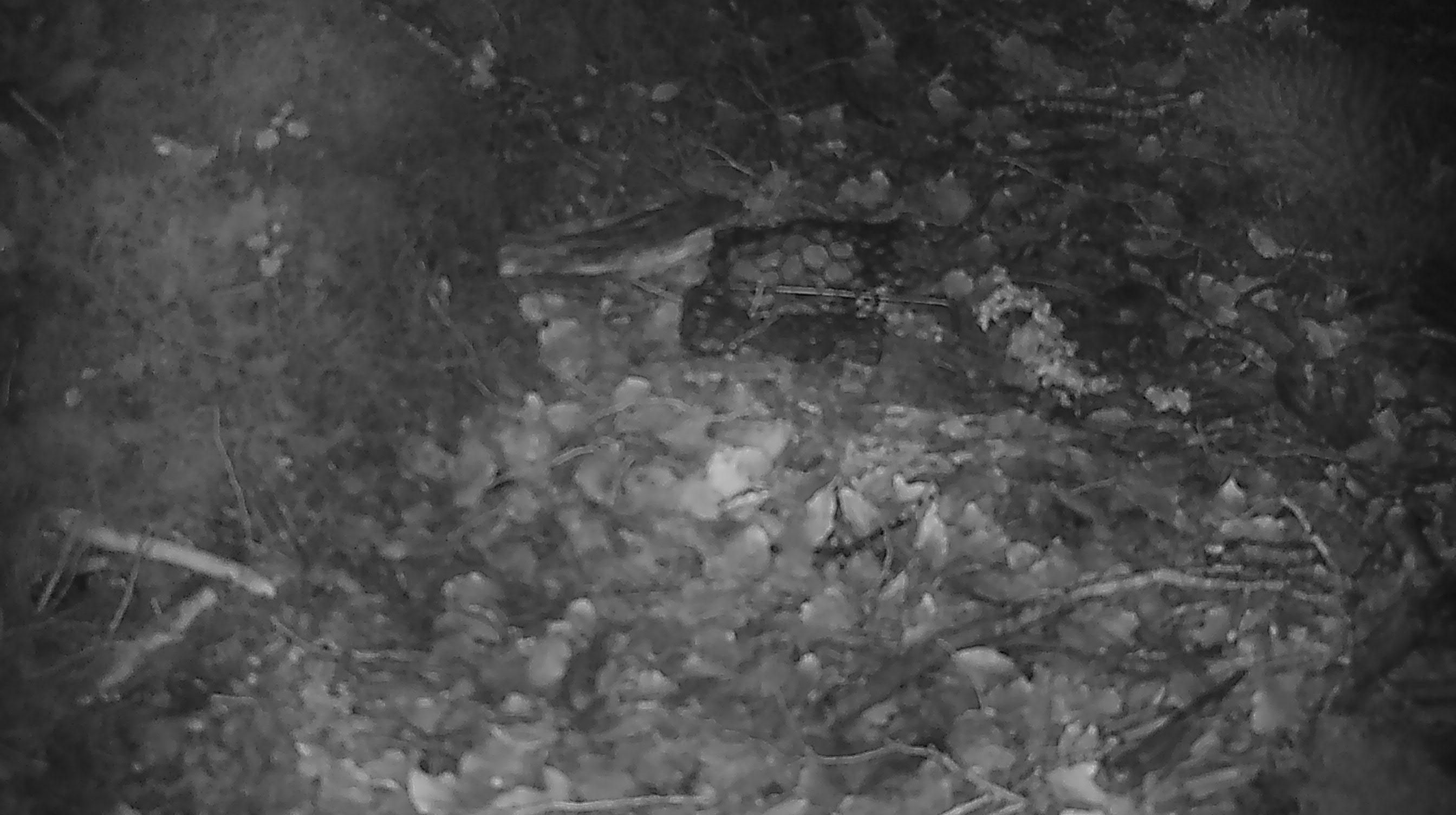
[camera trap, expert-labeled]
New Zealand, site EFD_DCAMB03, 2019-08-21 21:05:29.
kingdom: Animalia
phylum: Chordata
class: Mammalia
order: Rodentia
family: Muridae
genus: Mus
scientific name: Mus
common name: mouse